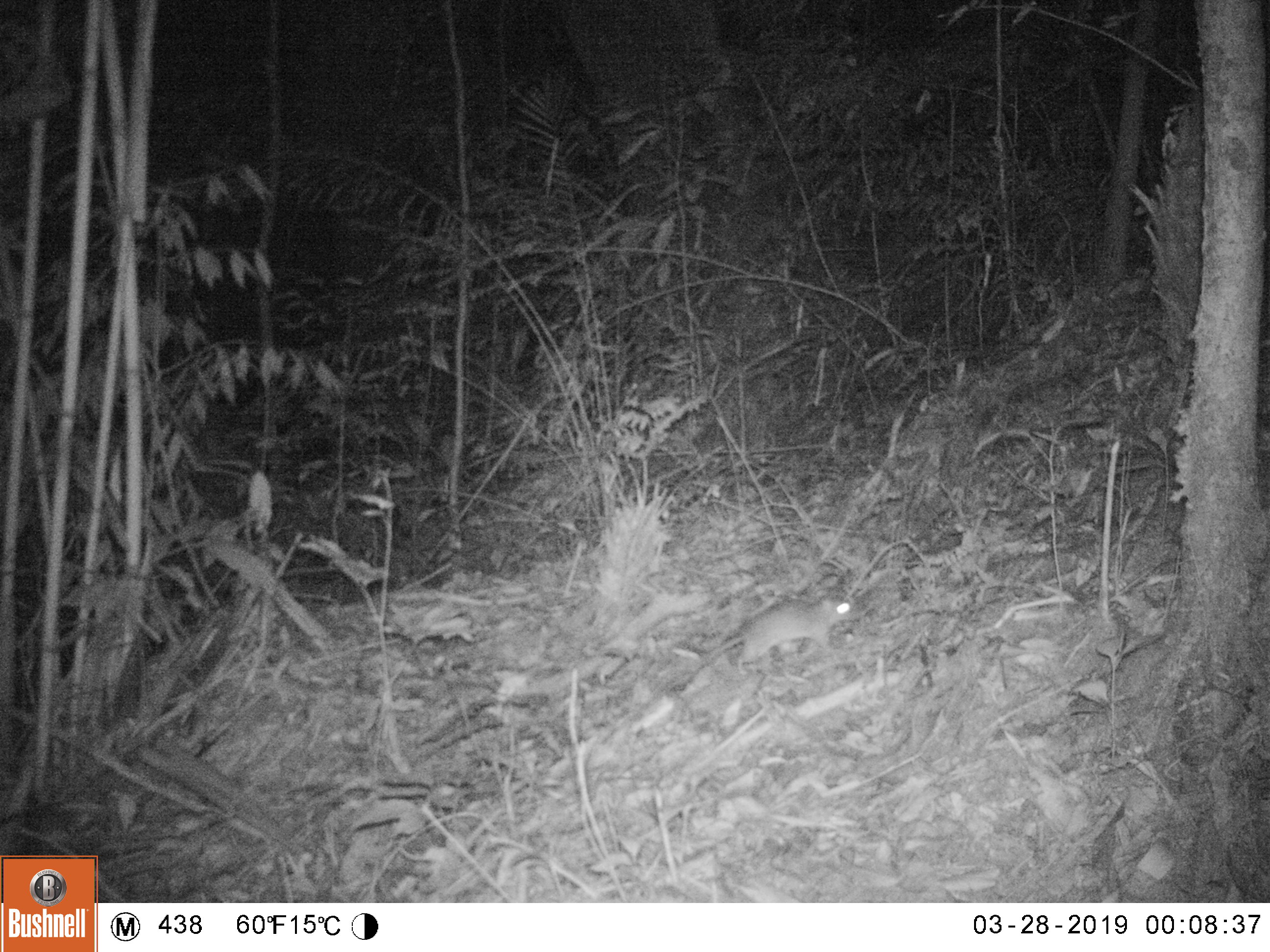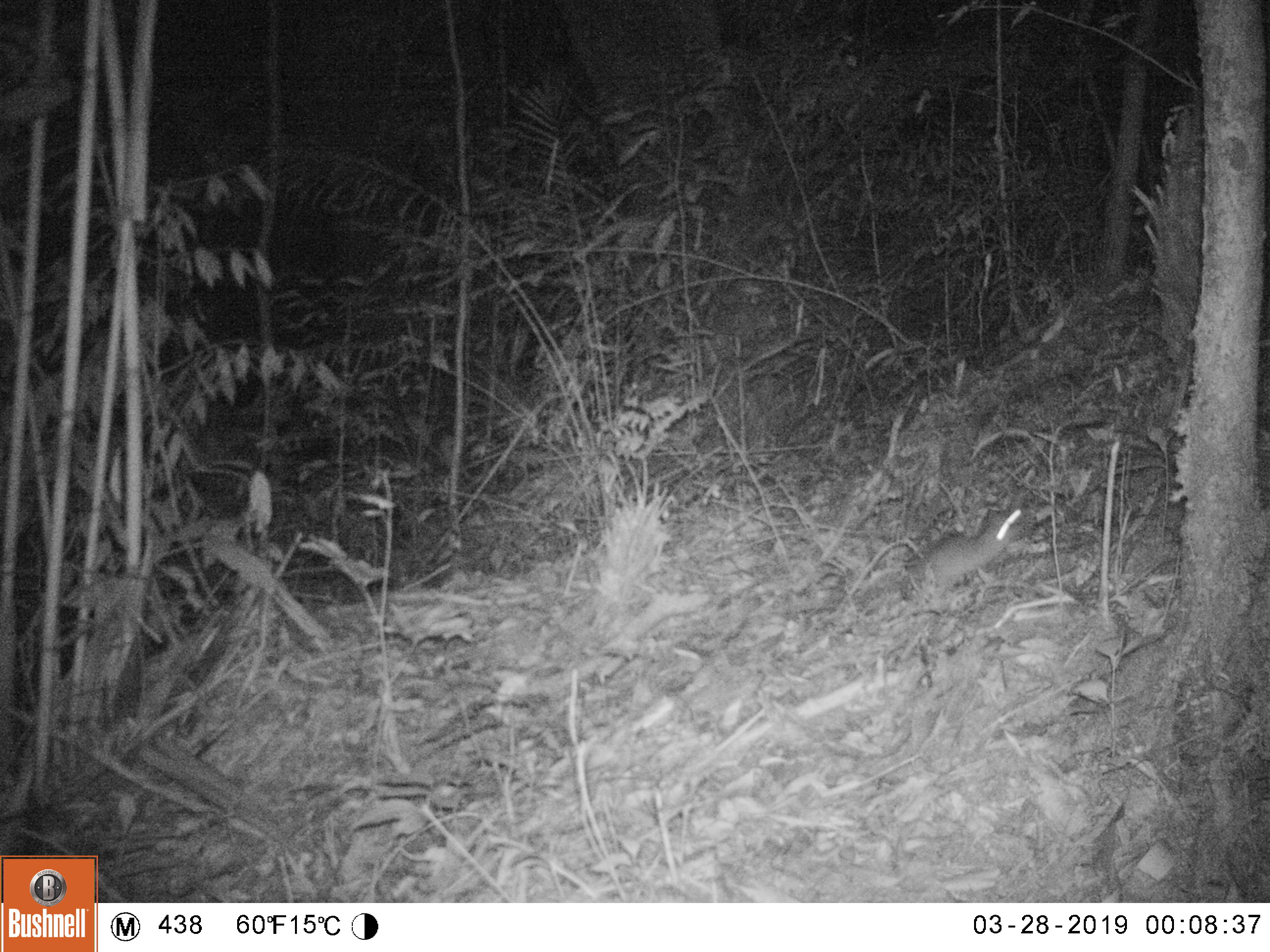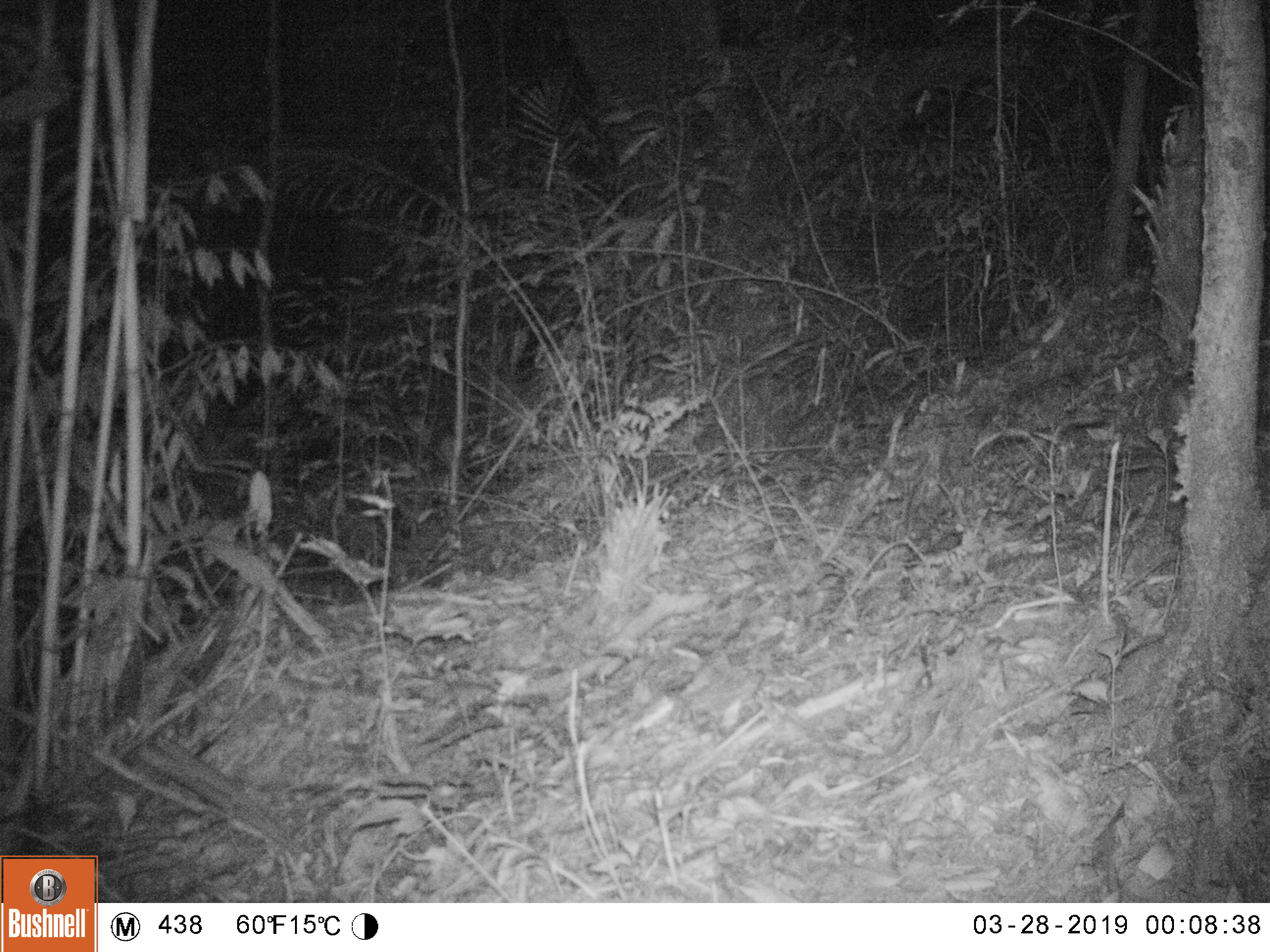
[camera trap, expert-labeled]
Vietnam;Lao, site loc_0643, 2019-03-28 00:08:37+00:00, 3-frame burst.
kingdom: Animalia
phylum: Chordata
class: Mammalia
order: Rodentia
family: Muridae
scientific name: Muridae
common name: old-world mice and rats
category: unidentified murid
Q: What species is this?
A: Unidentified murid (old-world mice and rats) (Muridae).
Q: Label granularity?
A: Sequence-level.